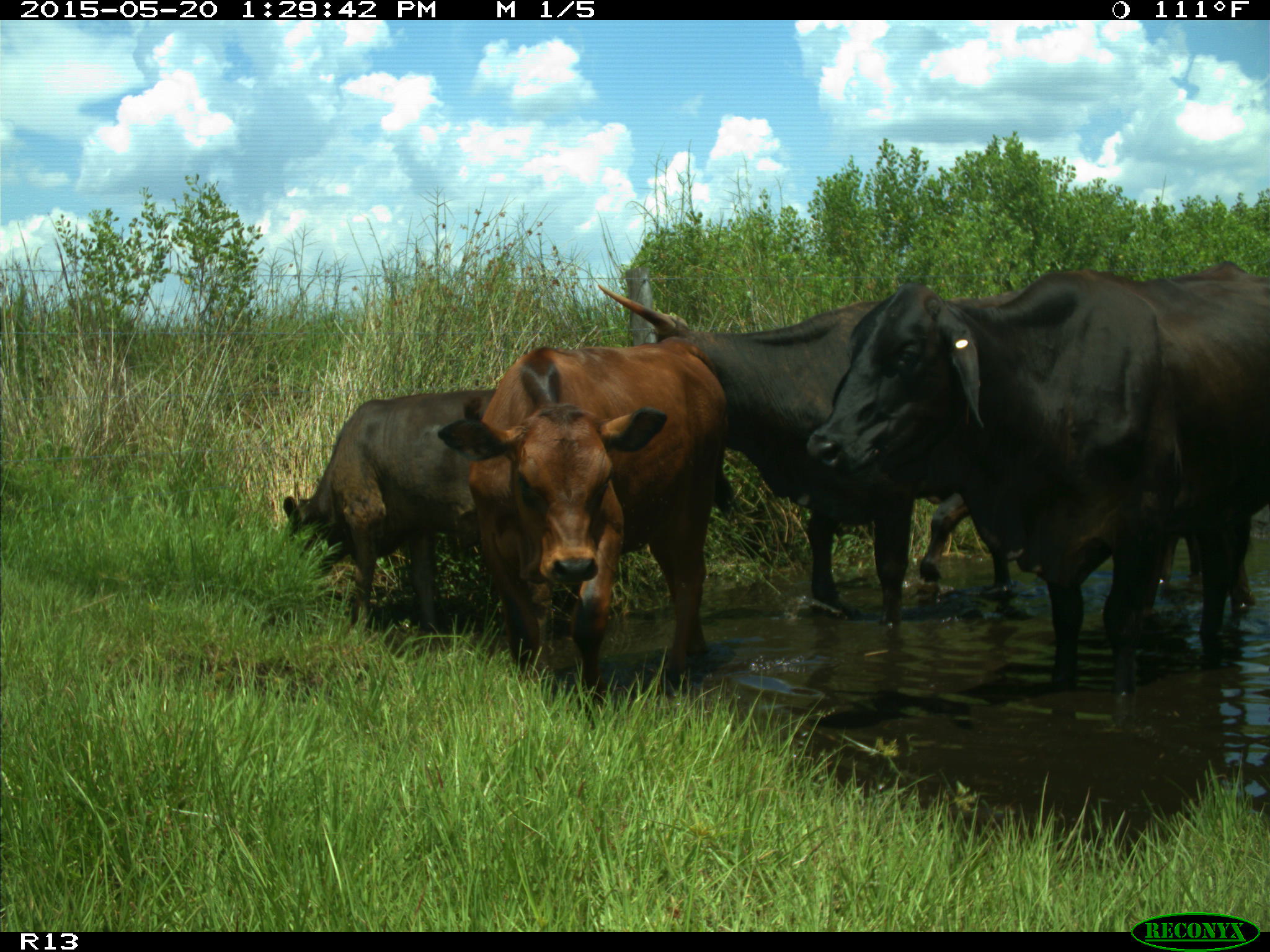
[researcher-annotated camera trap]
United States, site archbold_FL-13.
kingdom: Animalia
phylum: Chordata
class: Mammalia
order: Artiodactyla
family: Bovidae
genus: Bos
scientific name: Bos taurus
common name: domestic cow